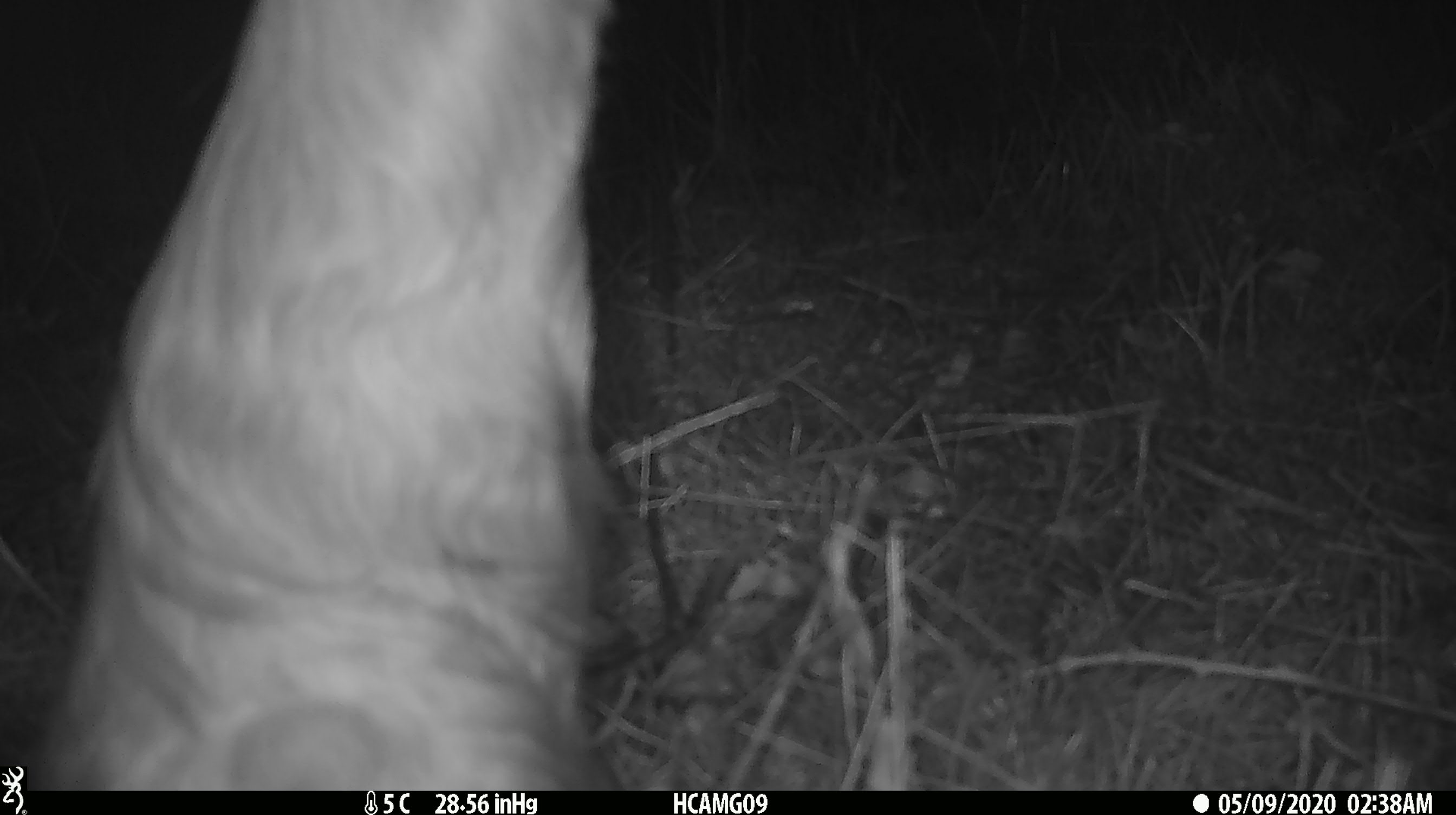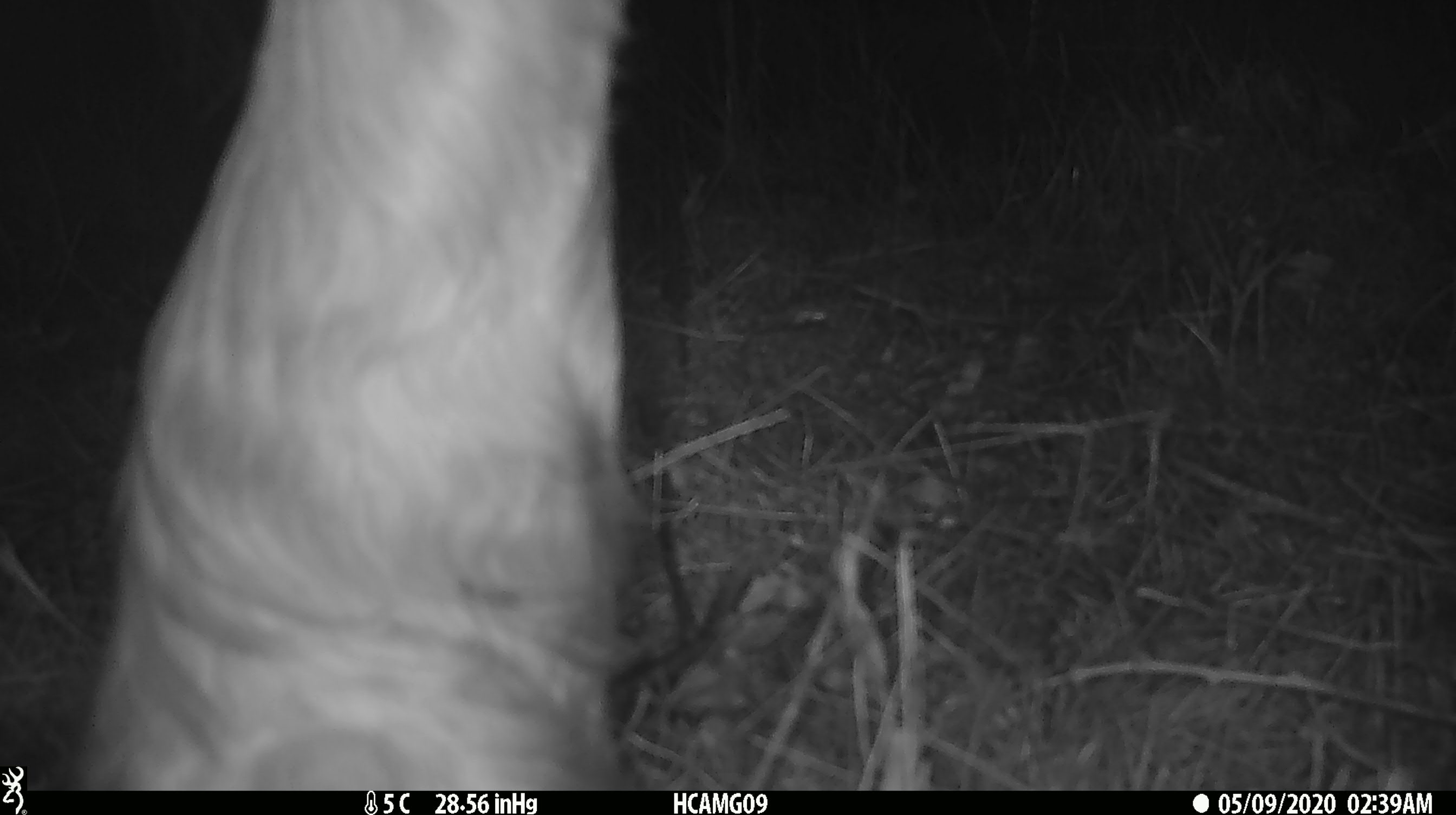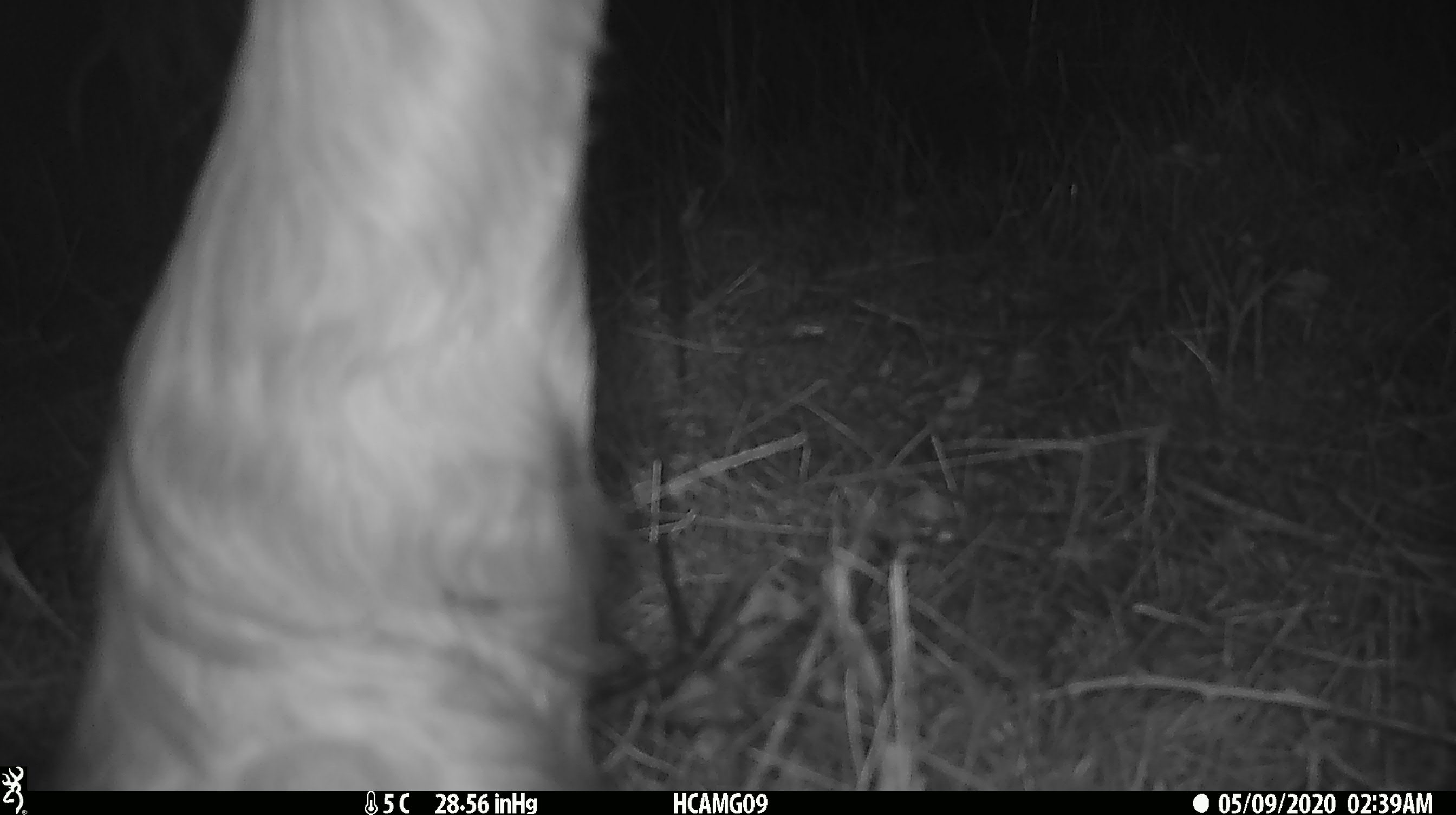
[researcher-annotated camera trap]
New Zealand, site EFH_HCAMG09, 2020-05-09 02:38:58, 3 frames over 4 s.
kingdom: Animalia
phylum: Chordata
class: Mammalia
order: Artiodactyla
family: Bovidae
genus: Bos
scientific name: Bos taurus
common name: domestic cow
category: cow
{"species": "cow (domestic cow) (Bos taurus)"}